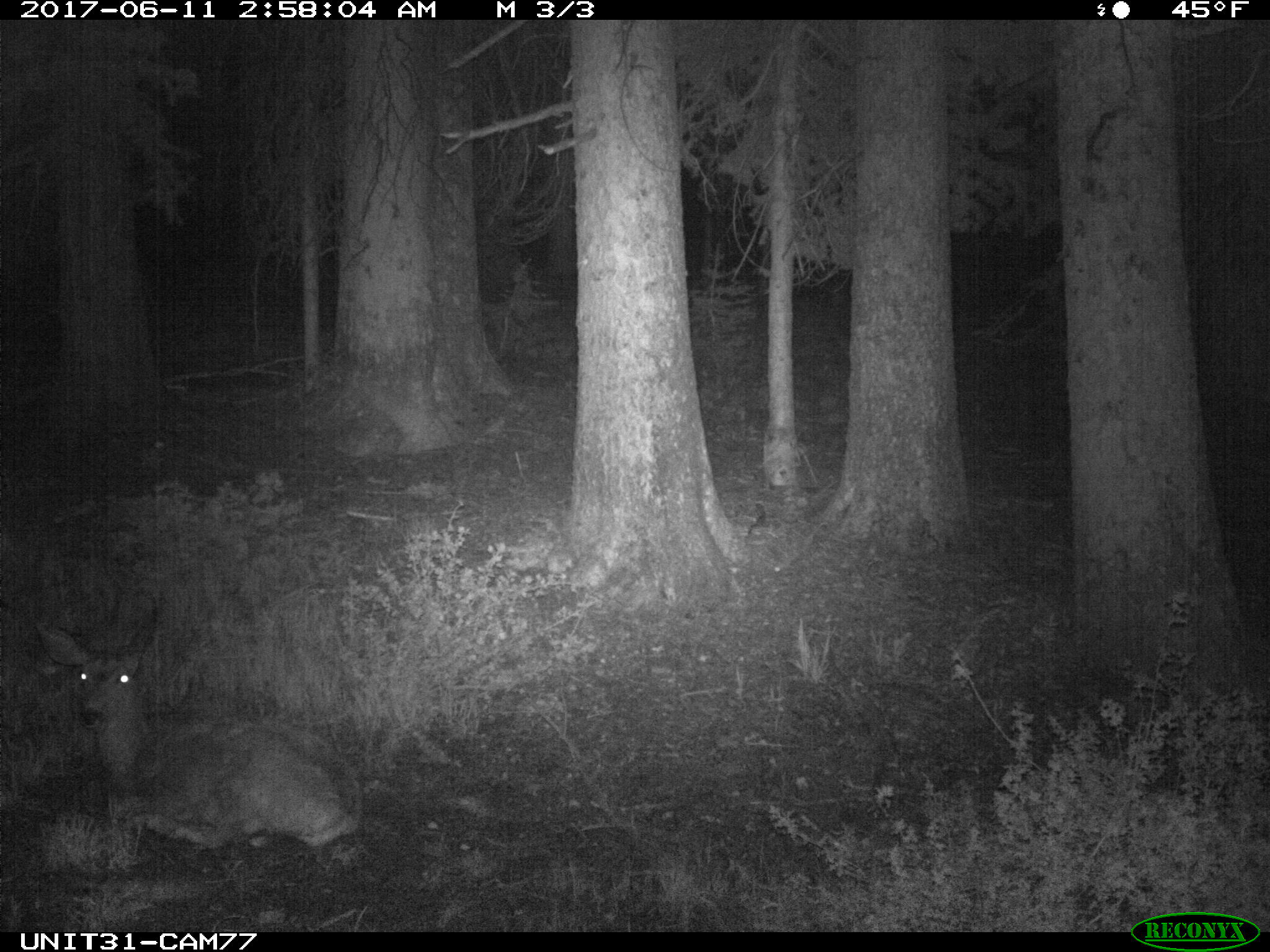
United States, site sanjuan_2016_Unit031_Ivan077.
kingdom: Animalia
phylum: Chordata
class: Mammalia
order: Artiodactyla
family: Cervidae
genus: Odocoileus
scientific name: Odocoileus hemionus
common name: mule deer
Odocoileus hemionus (mule deer).